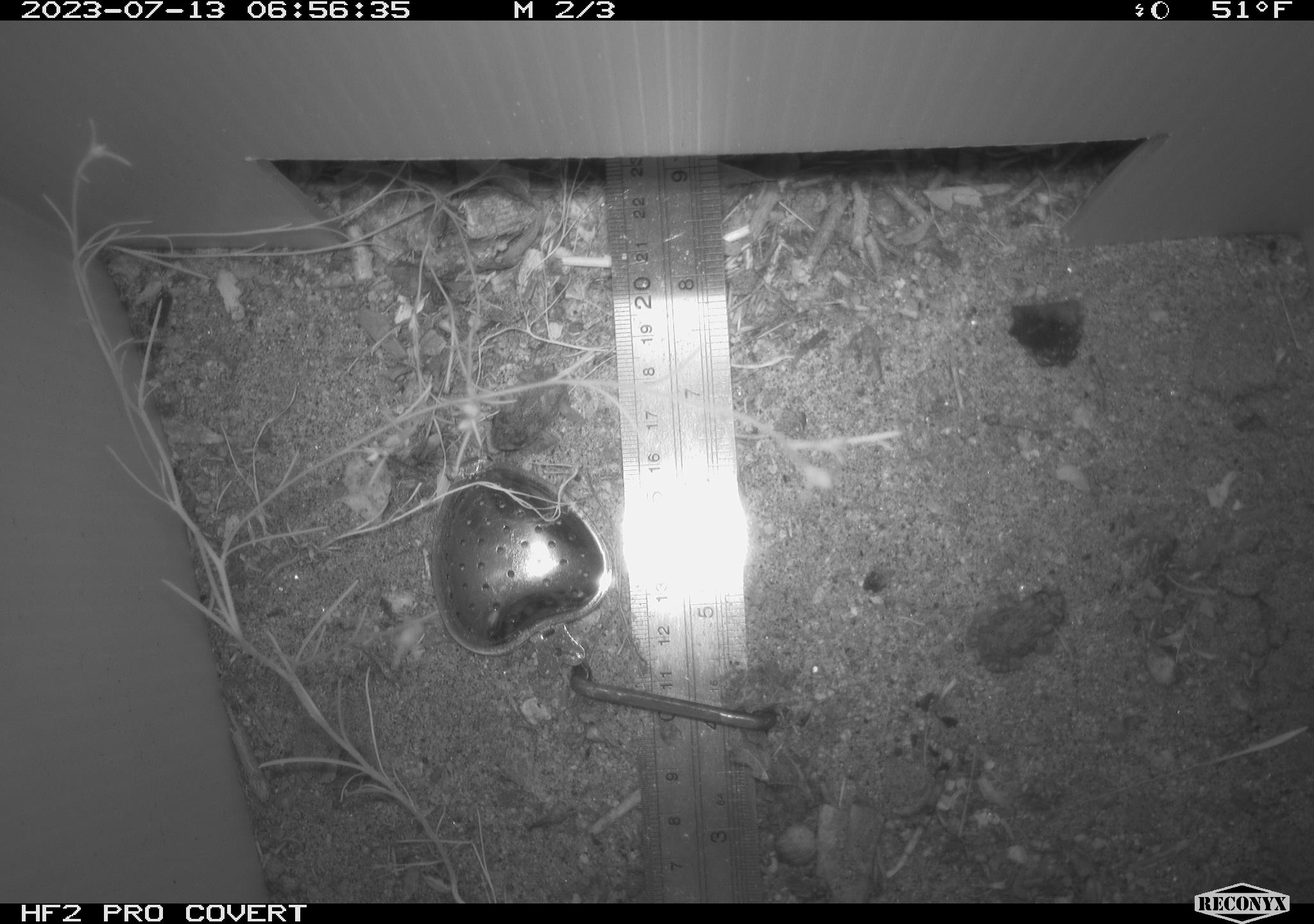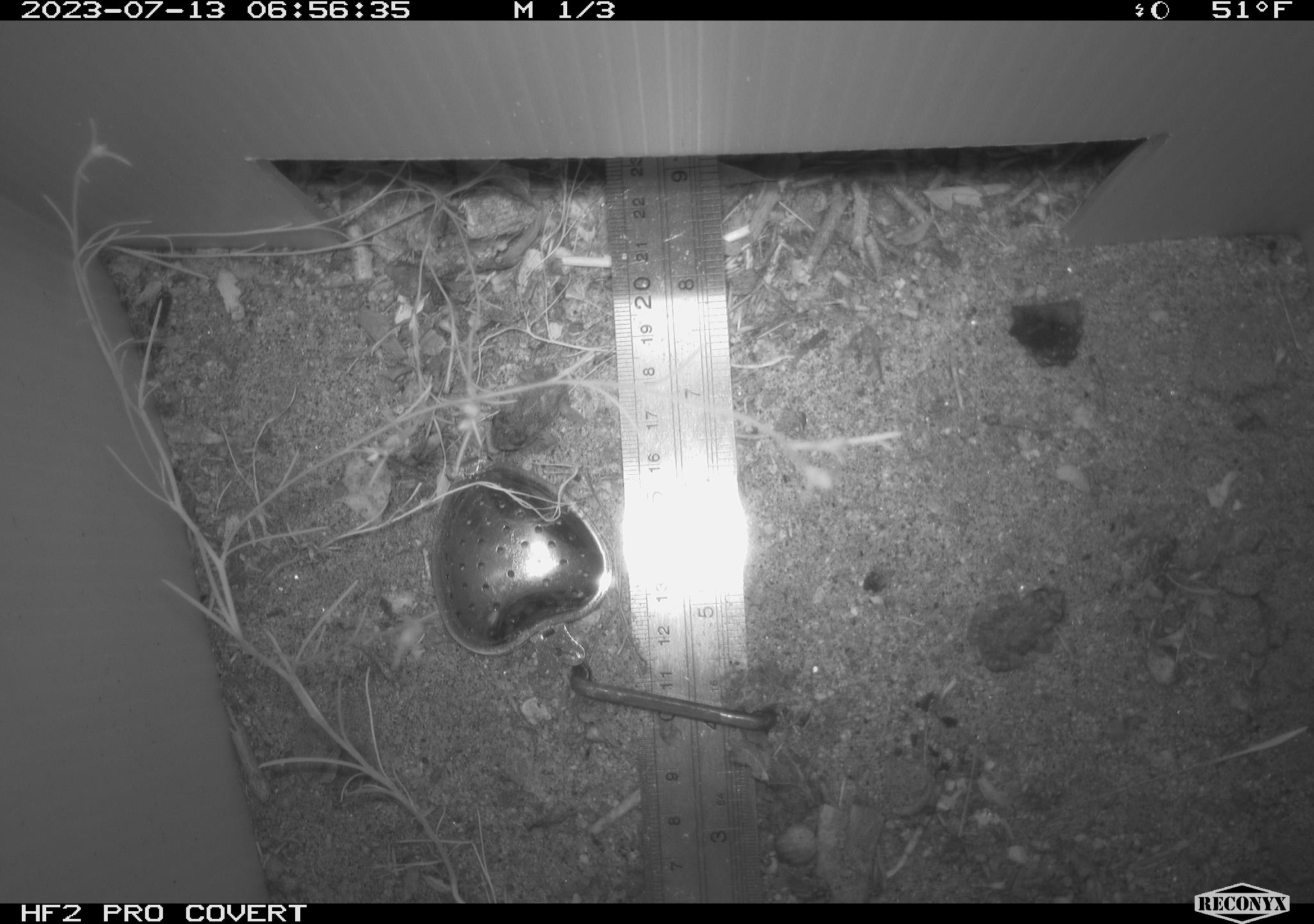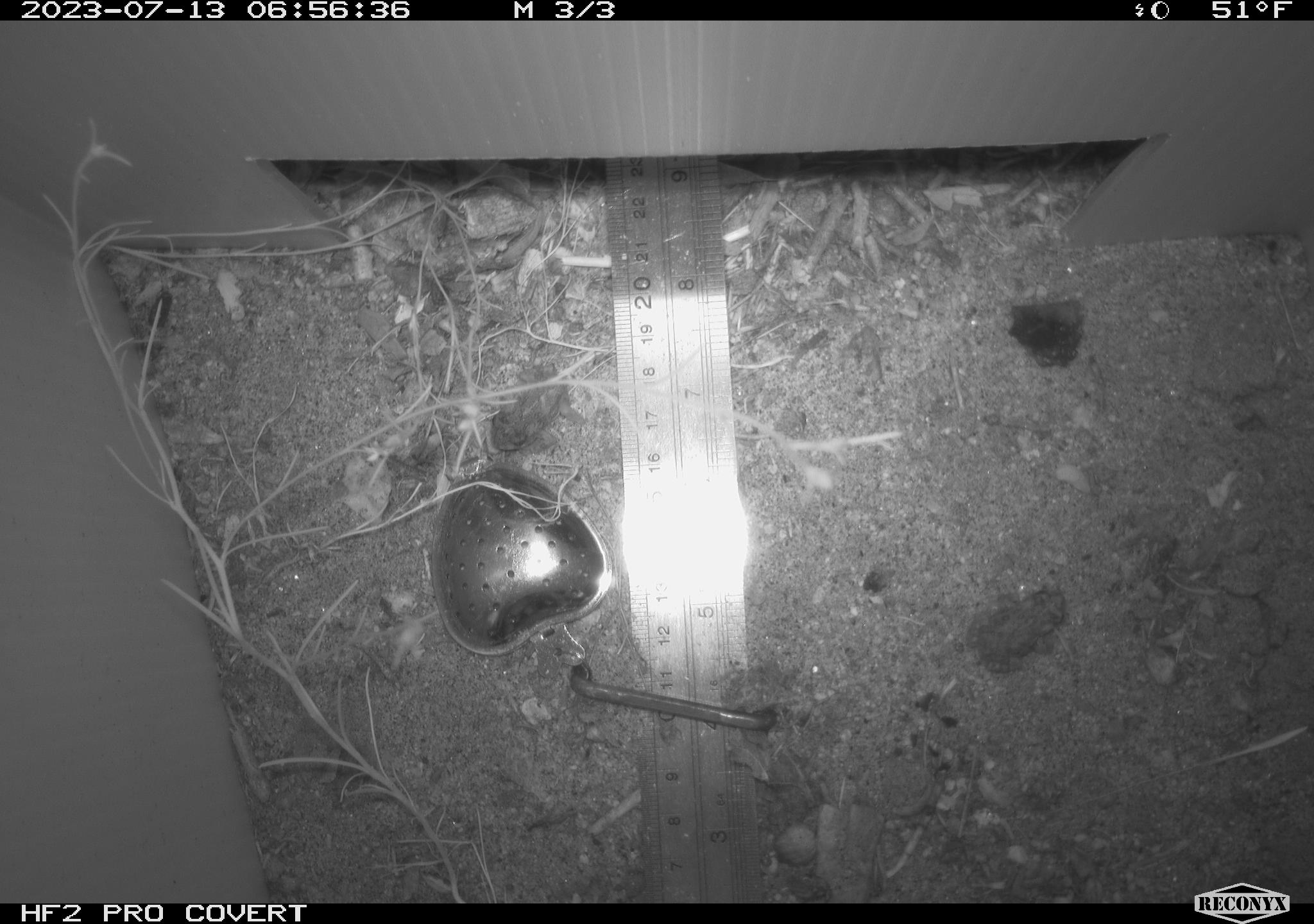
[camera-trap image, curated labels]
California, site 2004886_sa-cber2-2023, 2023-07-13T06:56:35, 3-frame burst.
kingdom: Animalia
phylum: Chordata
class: Amphibia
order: Anura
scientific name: Anura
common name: frogs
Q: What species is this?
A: Frogs (Anura).